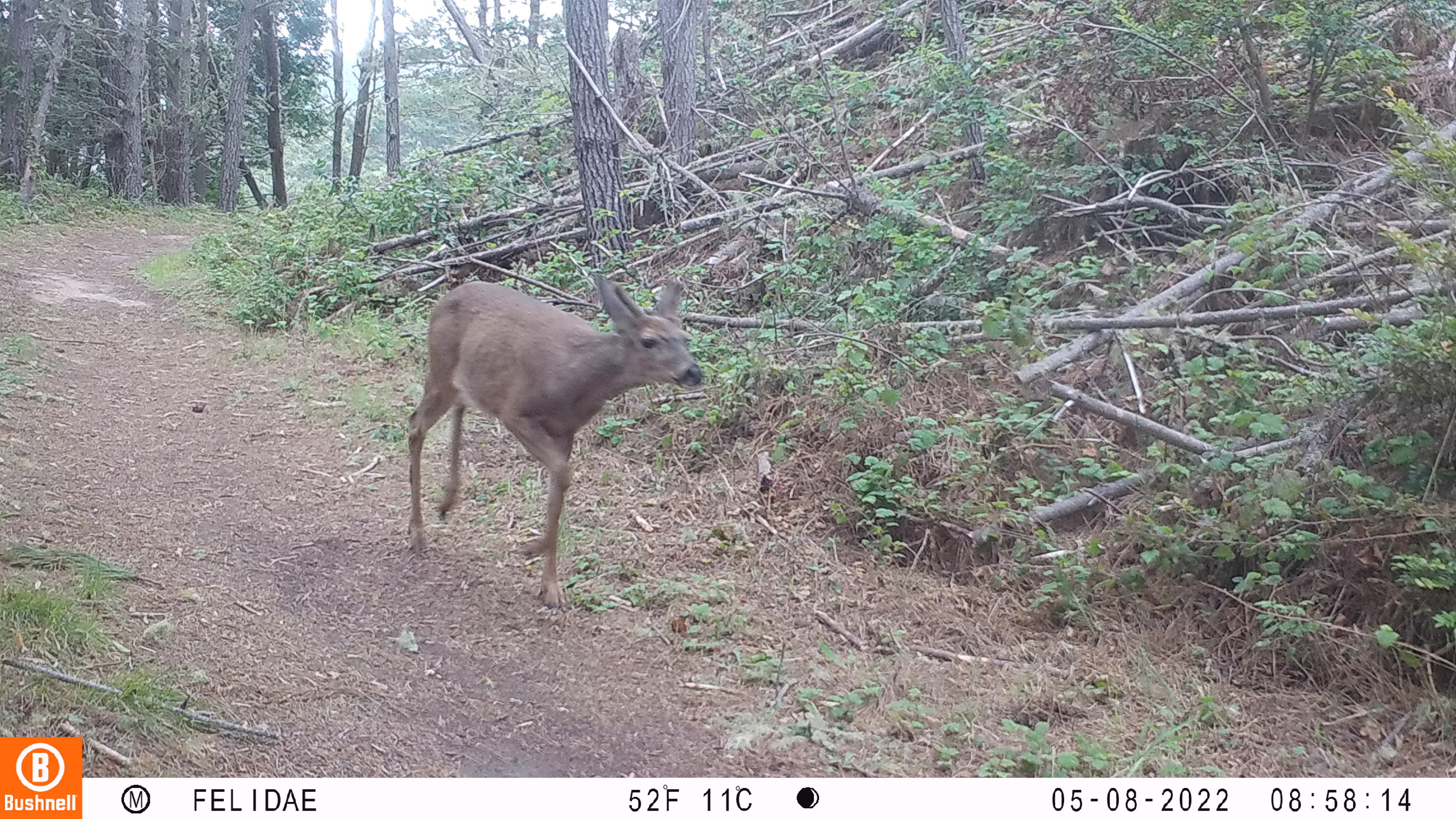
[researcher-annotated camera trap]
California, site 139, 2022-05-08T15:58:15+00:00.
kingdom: Animalia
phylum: Chordata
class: Mammalia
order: Artiodactyla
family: Cervidae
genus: Odocoileus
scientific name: Odocoileus hemionus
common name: mule deer